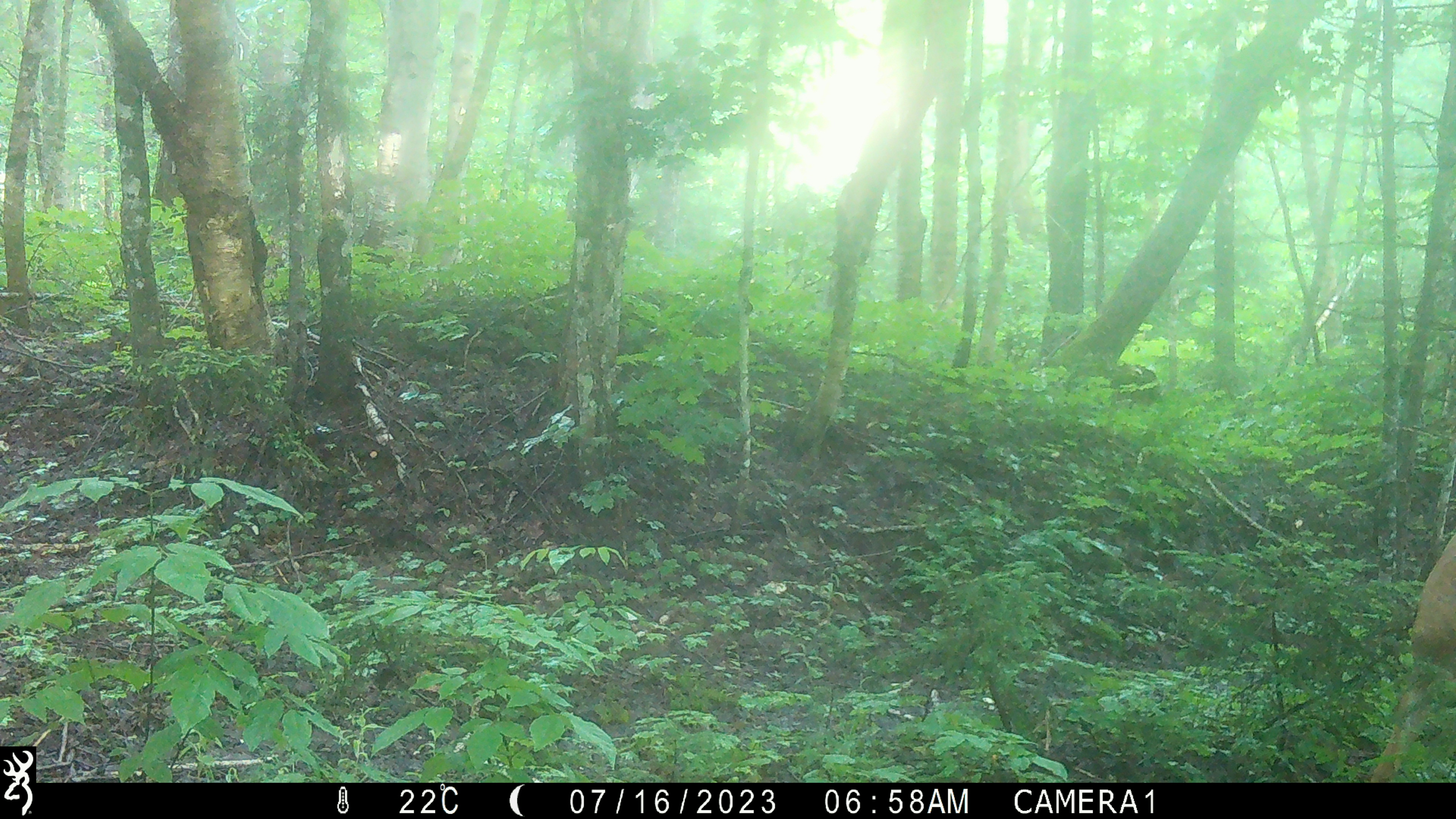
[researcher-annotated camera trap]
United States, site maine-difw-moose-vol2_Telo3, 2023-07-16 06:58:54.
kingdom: Animalia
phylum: Chordata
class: Mammalia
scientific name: Mammalia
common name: mammal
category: mammal sp.